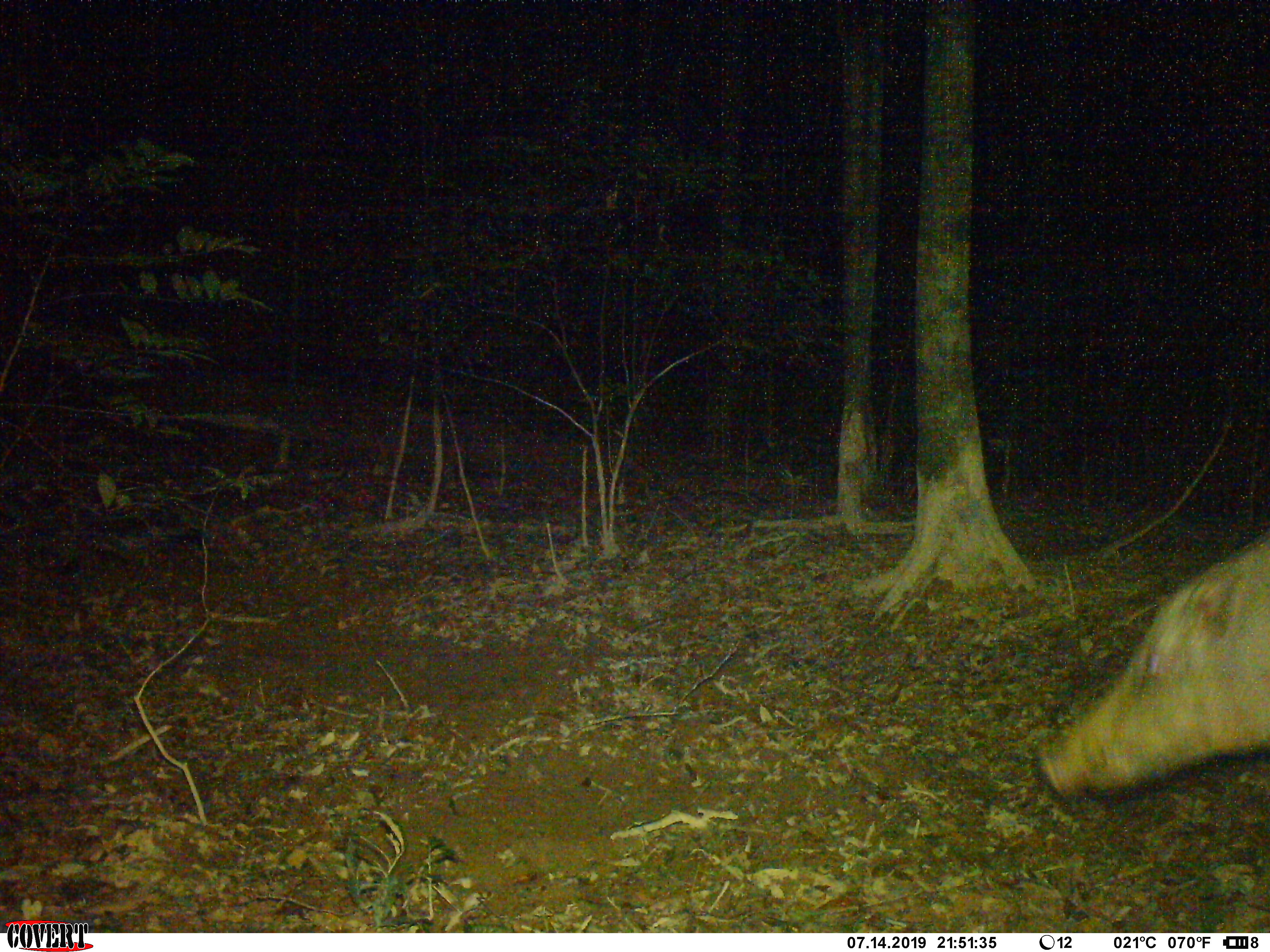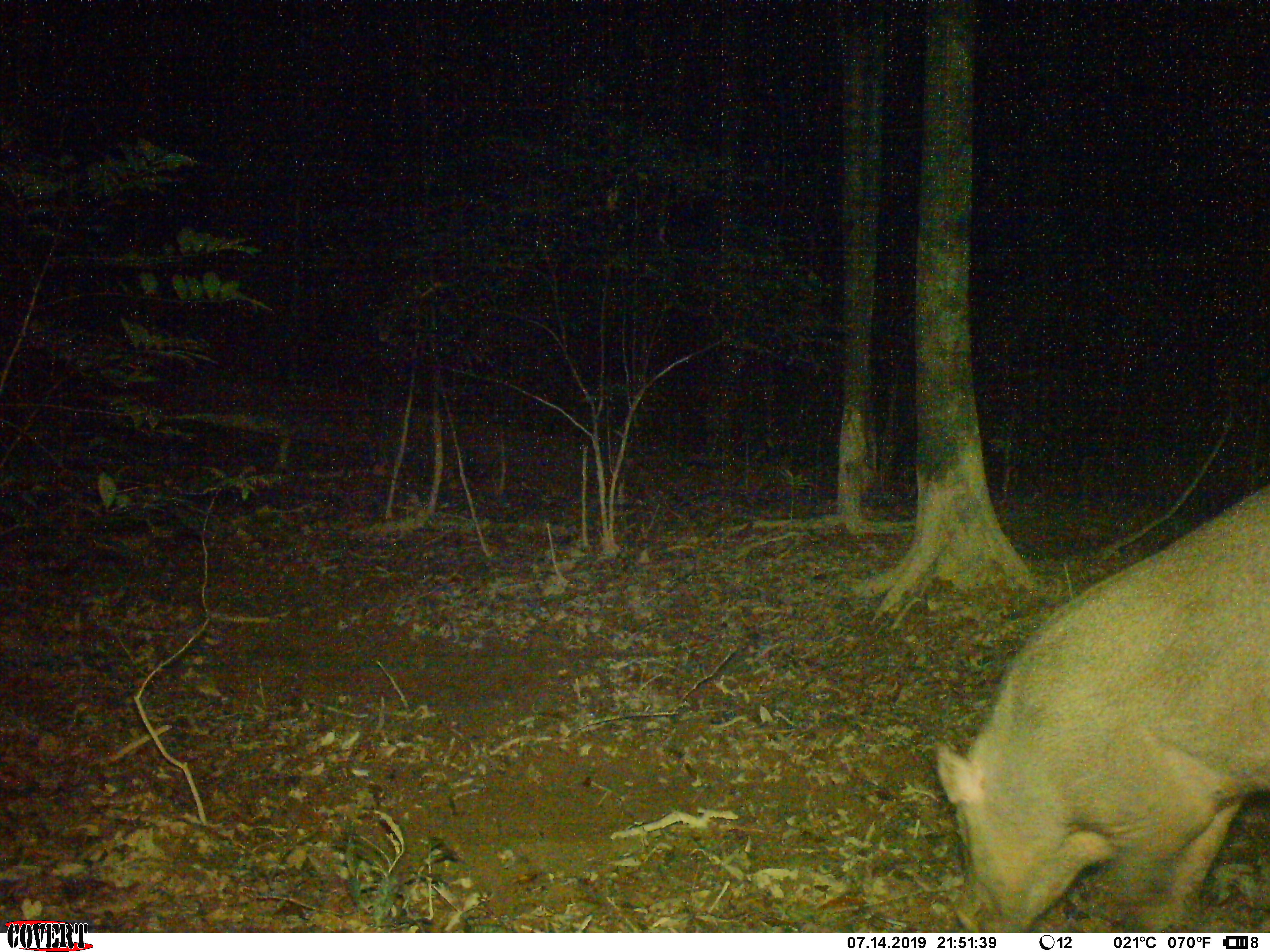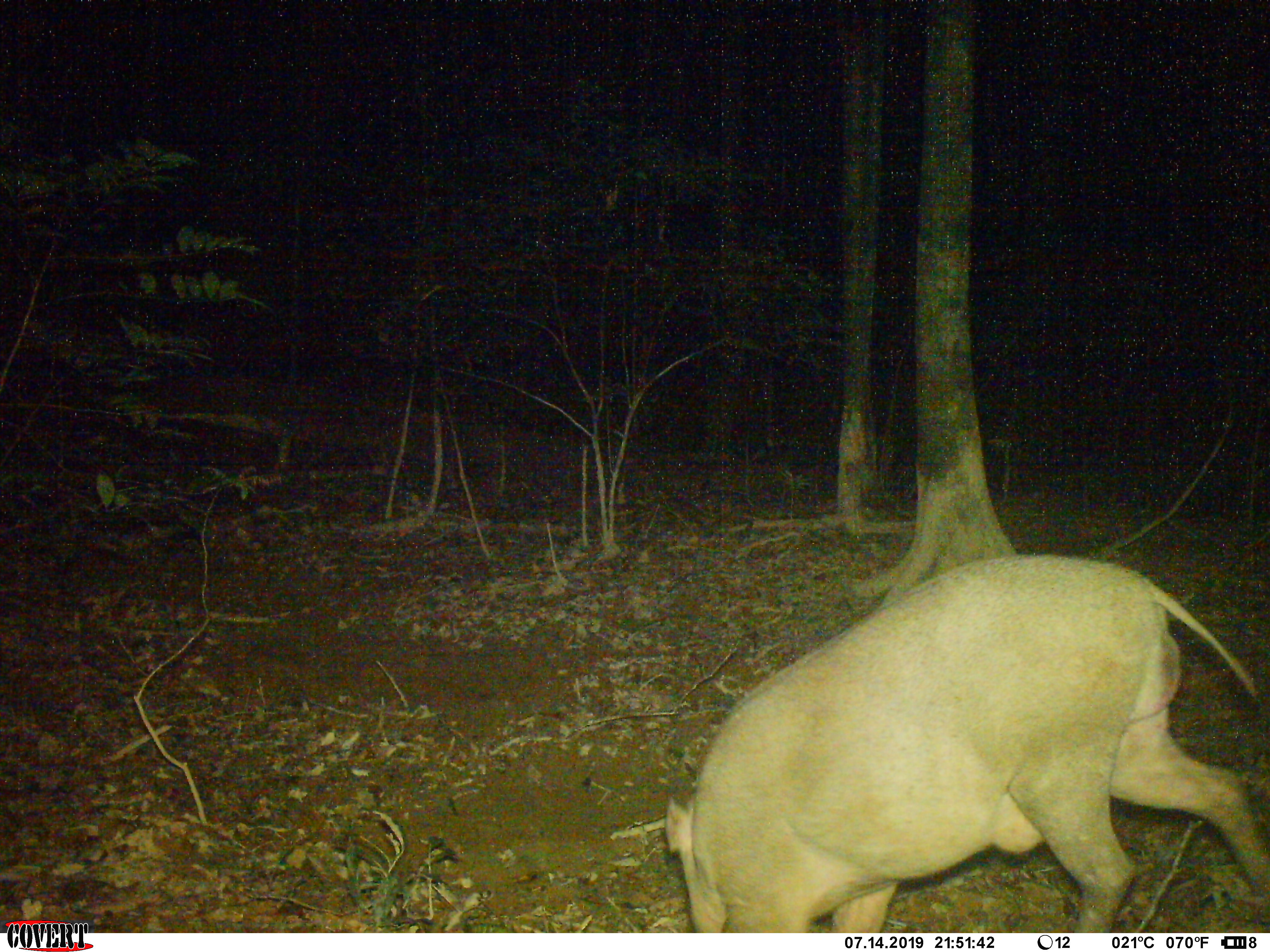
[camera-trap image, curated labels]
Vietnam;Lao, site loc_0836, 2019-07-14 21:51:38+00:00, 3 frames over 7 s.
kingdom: Animalia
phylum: Chordata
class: Mammalia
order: Artiodactyla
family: Suidae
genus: Sus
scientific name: Sus scrofa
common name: eurasian wild pig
Eurasian wild pig (Sus scrofa). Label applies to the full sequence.